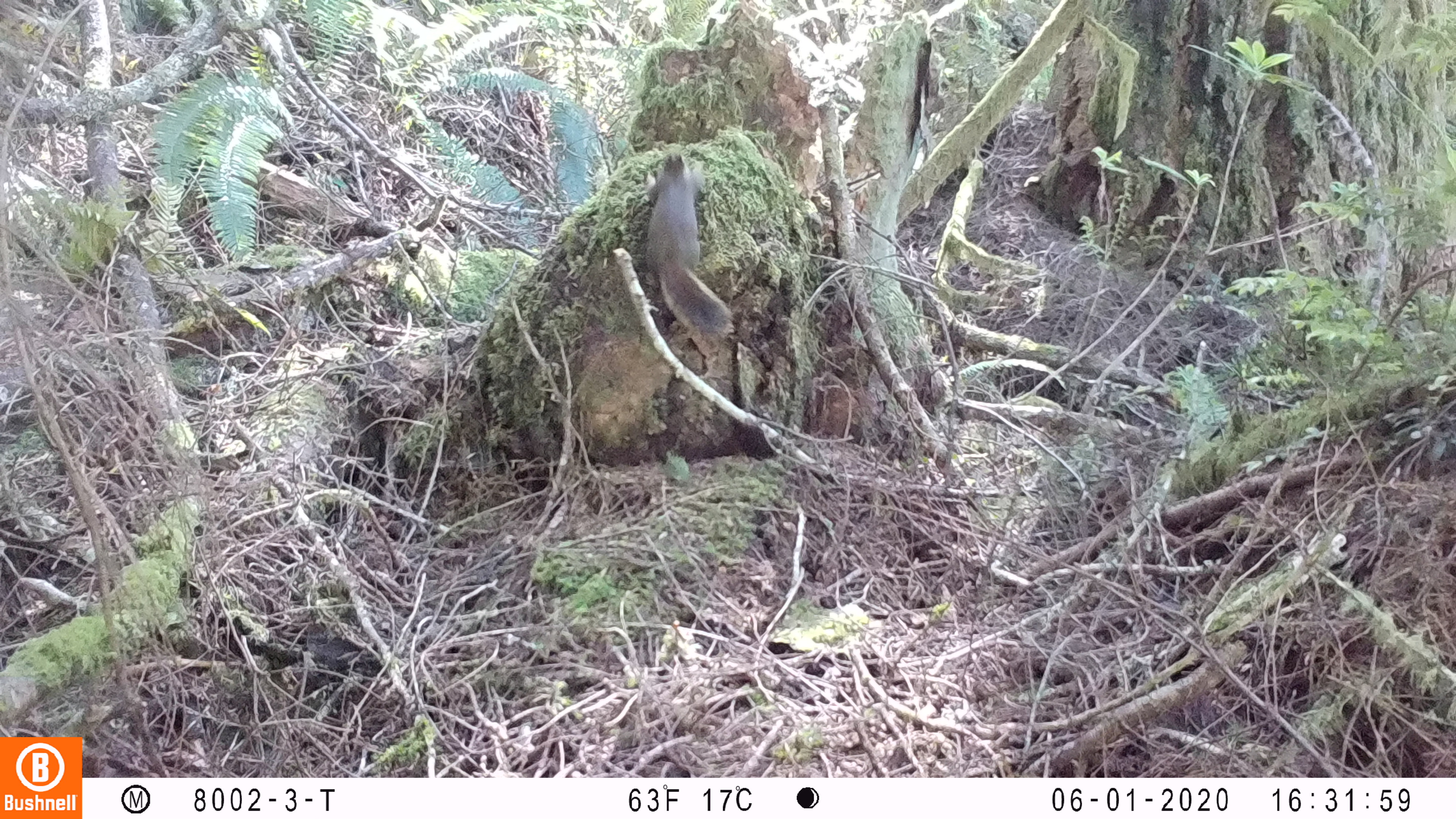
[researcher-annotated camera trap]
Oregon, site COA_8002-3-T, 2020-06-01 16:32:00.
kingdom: Animalia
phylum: Chordata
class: Mammalia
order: Rodentia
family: Sciuridae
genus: Tamiasciurus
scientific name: Tamiasciurus douglasii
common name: douglas squirrel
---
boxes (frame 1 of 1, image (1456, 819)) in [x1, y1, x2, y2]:
douglas squirrel: [642, 154, 736, 353]